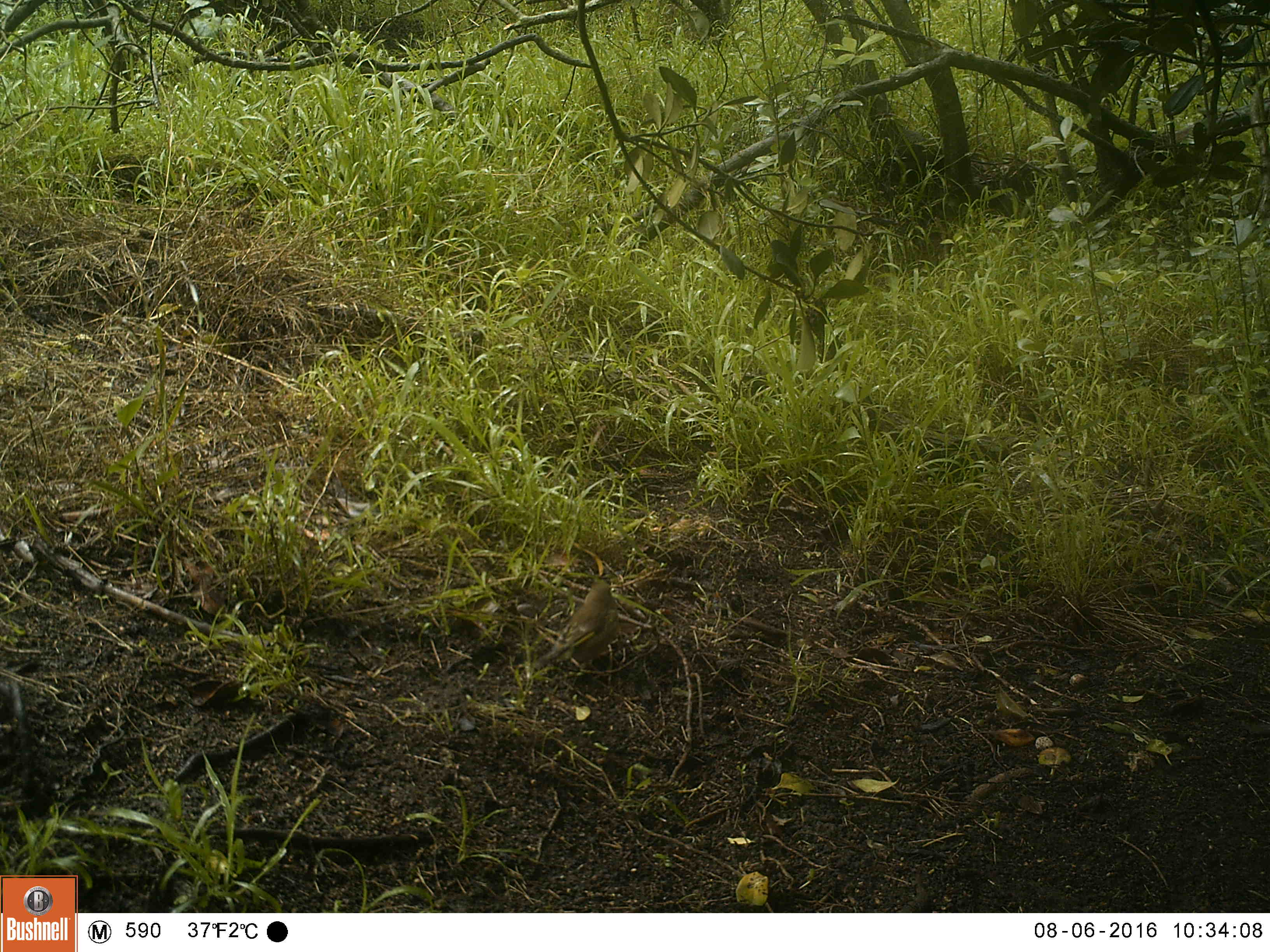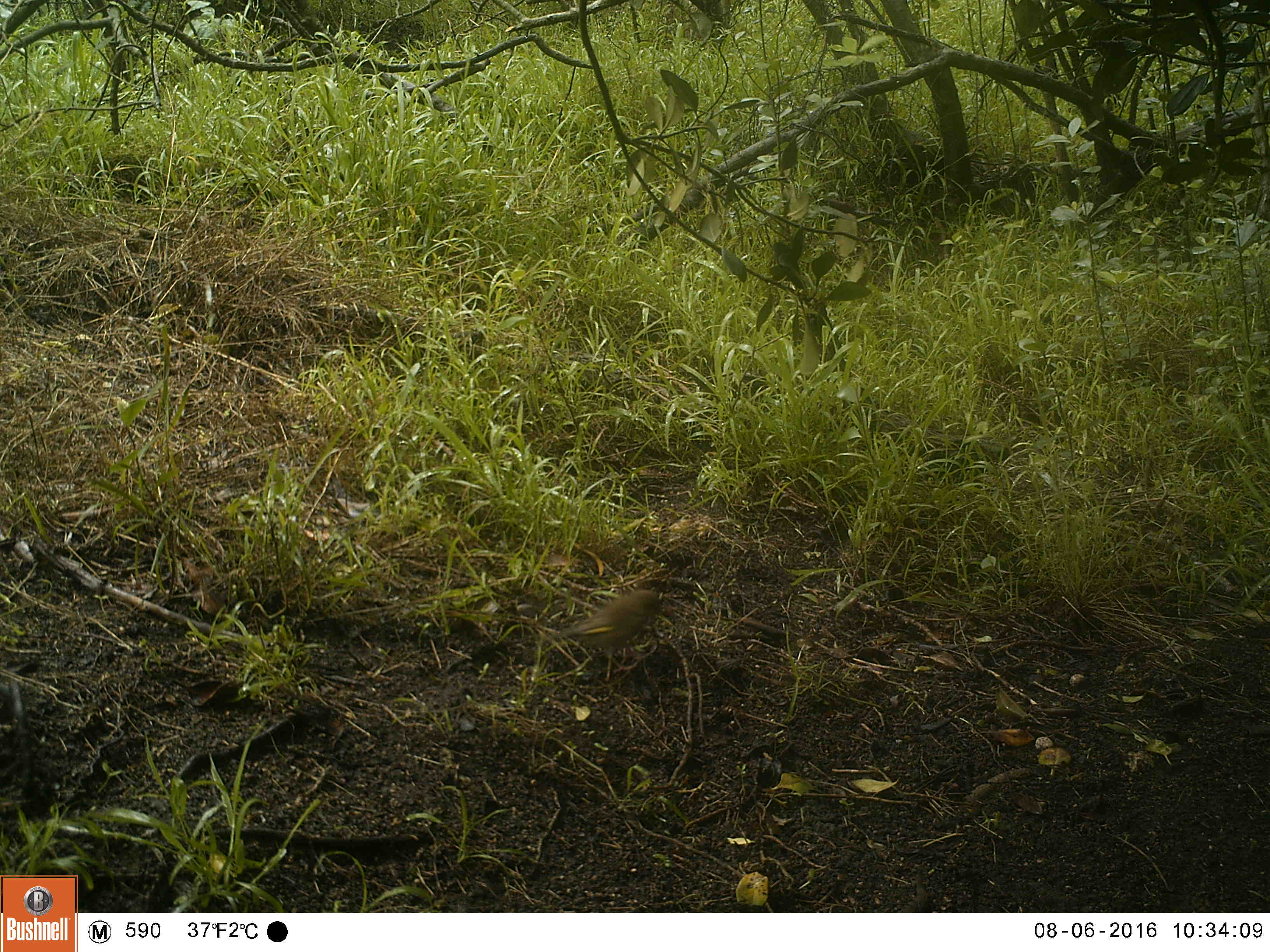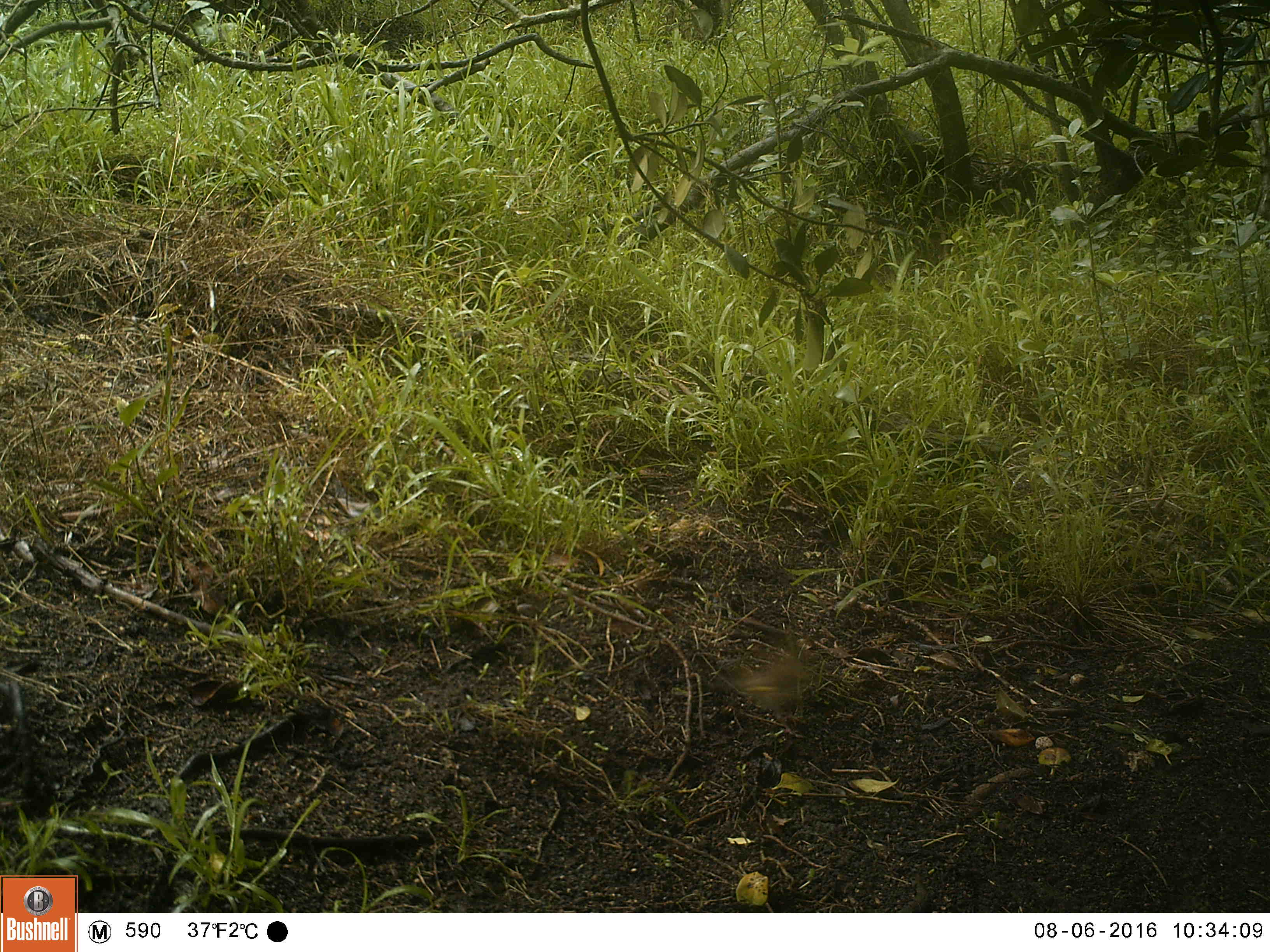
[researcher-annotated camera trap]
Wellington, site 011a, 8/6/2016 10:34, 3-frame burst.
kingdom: Animalia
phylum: Chordata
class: Aves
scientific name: Aves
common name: bird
Bird (Aves).